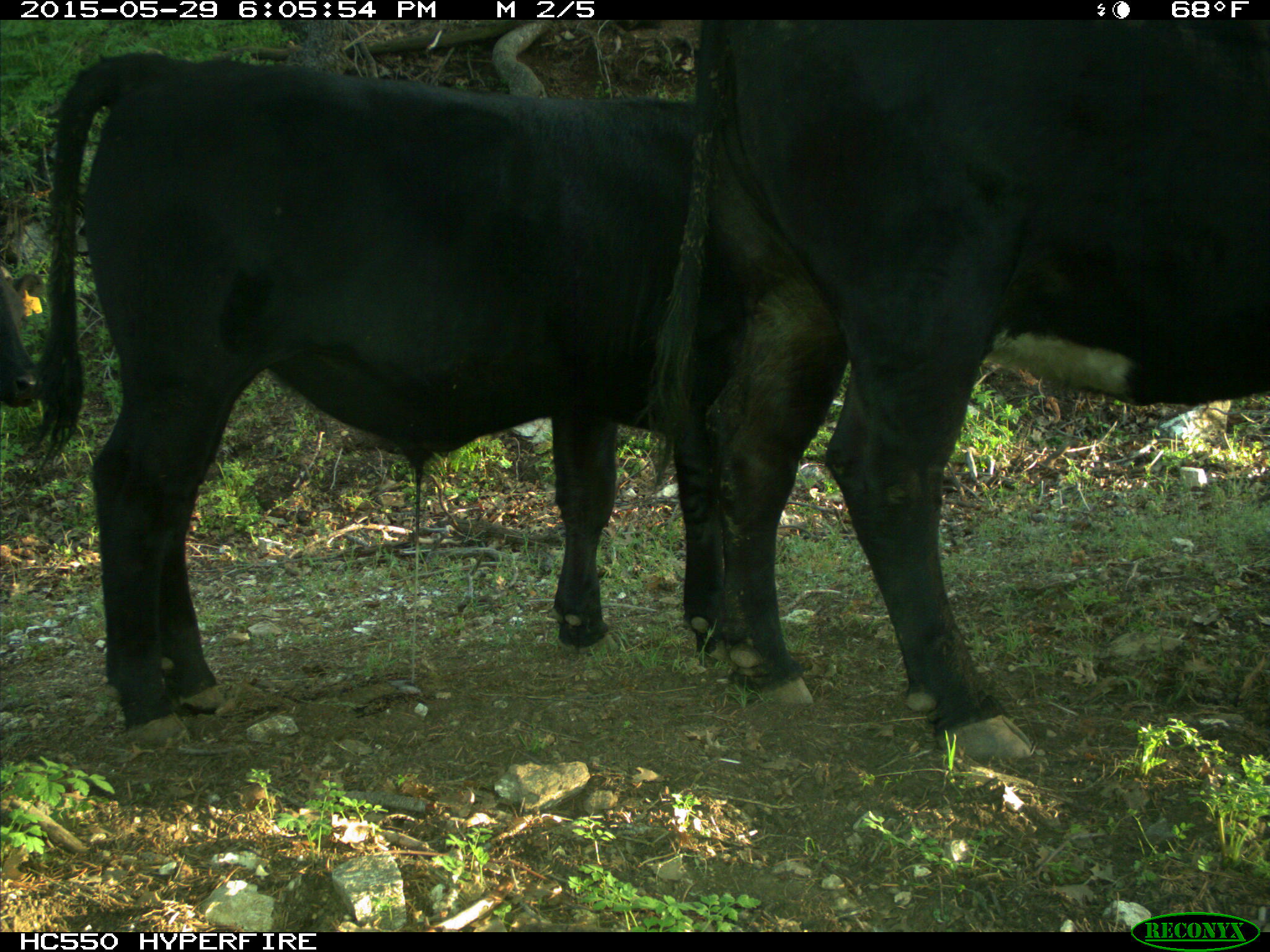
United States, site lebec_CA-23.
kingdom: Animalia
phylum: Chordata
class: Mammalia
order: Artiodactyla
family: Bovidae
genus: Bos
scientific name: Bos taurus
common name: domestic cow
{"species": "Bos taurus (domestic cow)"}